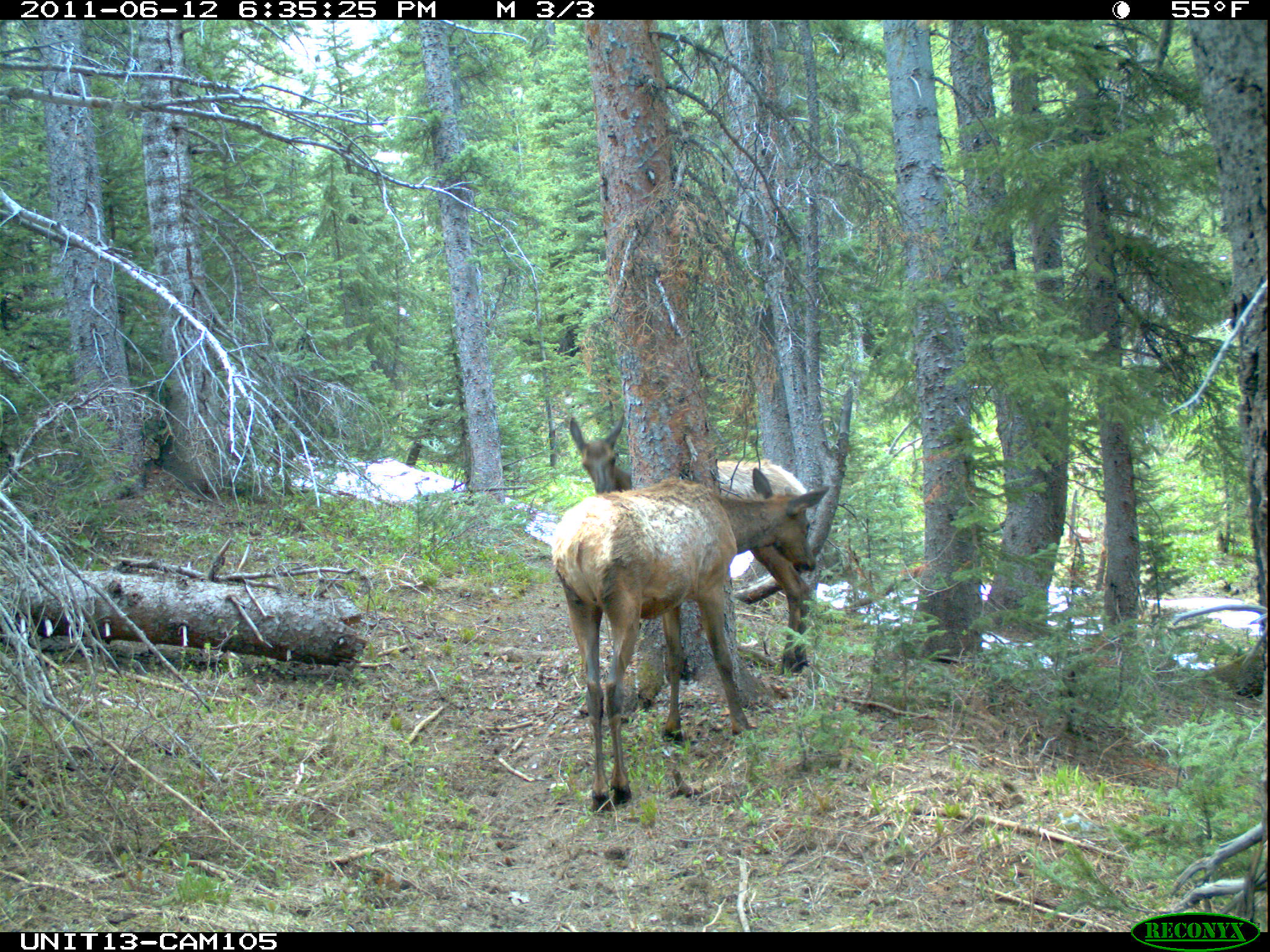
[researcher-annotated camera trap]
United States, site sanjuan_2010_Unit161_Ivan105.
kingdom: Animalia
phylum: Chordata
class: Mammalia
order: Artiodactyla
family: Cervidae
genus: Cervus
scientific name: Cervus elaphus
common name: red deer